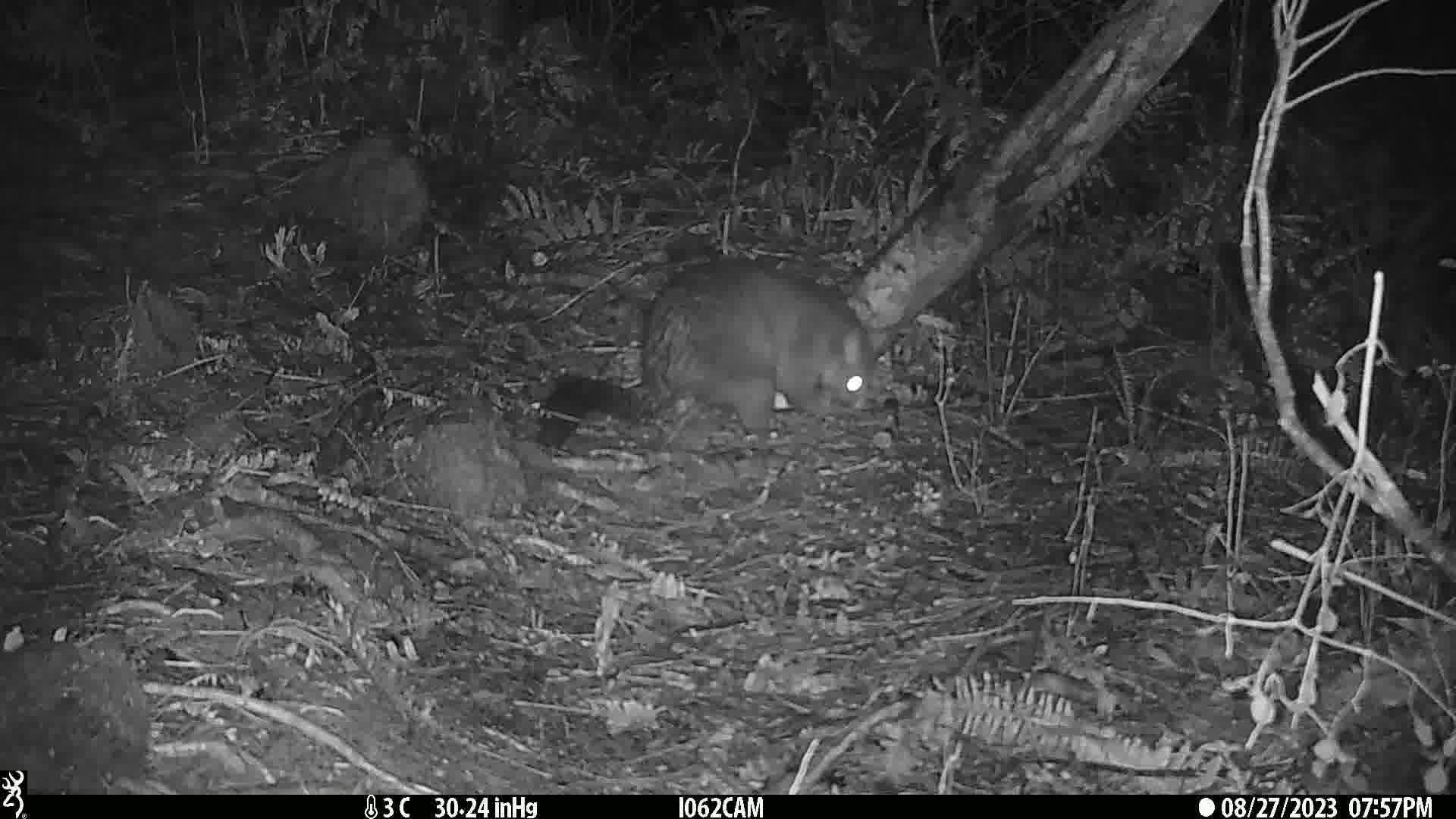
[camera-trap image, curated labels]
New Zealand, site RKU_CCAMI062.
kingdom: Animalia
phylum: Chordata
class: Mammalia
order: Diprotodontia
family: Phalangeridae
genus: Trichosurus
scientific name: Trichosurus vulpecula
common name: common brushtail possum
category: possum